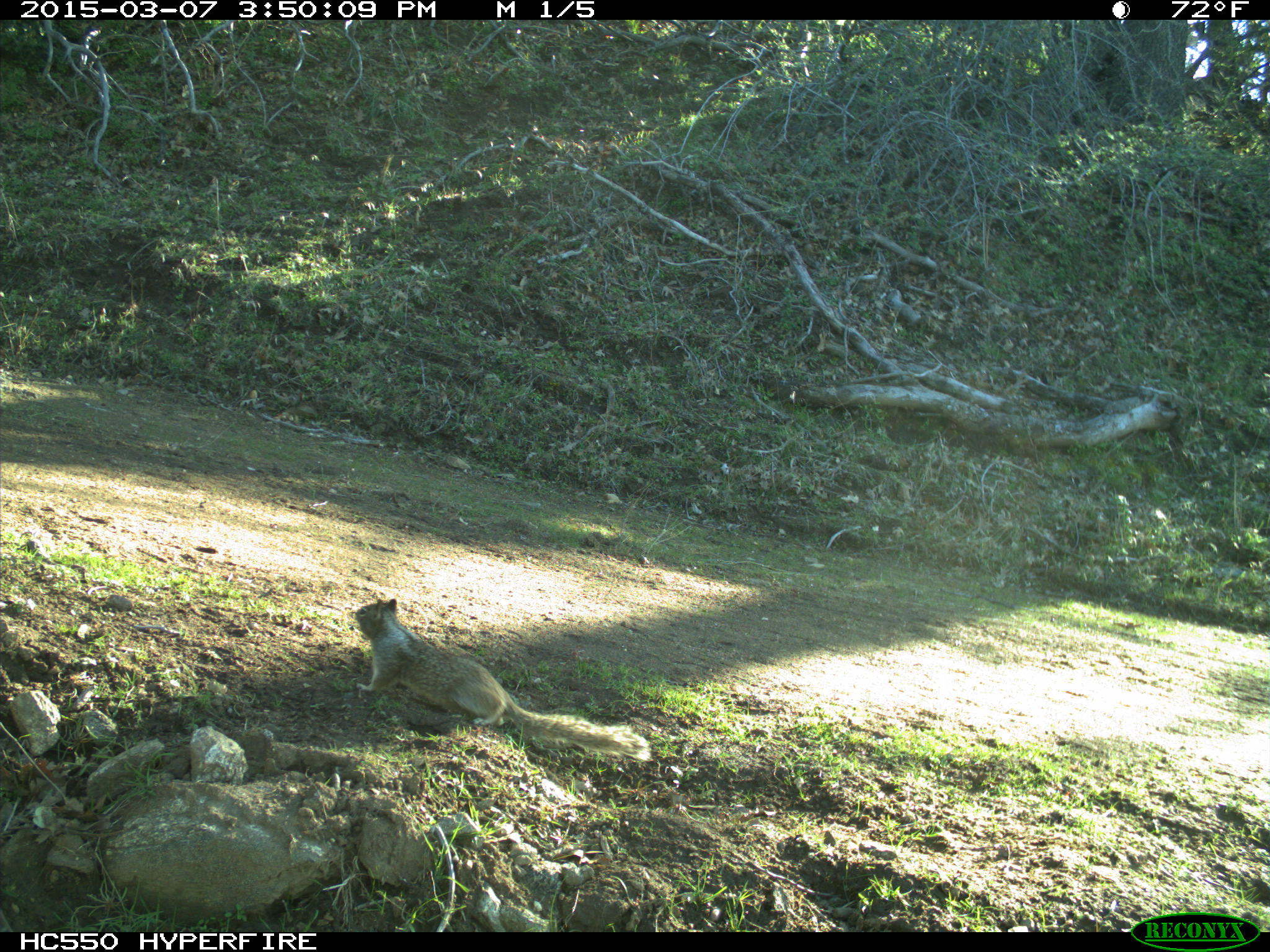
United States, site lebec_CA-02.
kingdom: Animalia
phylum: Chordata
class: Mammalia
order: Rodentia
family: Sciuridae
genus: Otospermophilus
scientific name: Otospermophilus beecheyi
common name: california ground squirrel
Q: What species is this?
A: Otospermophilus beecheyi (california ground squirrel).